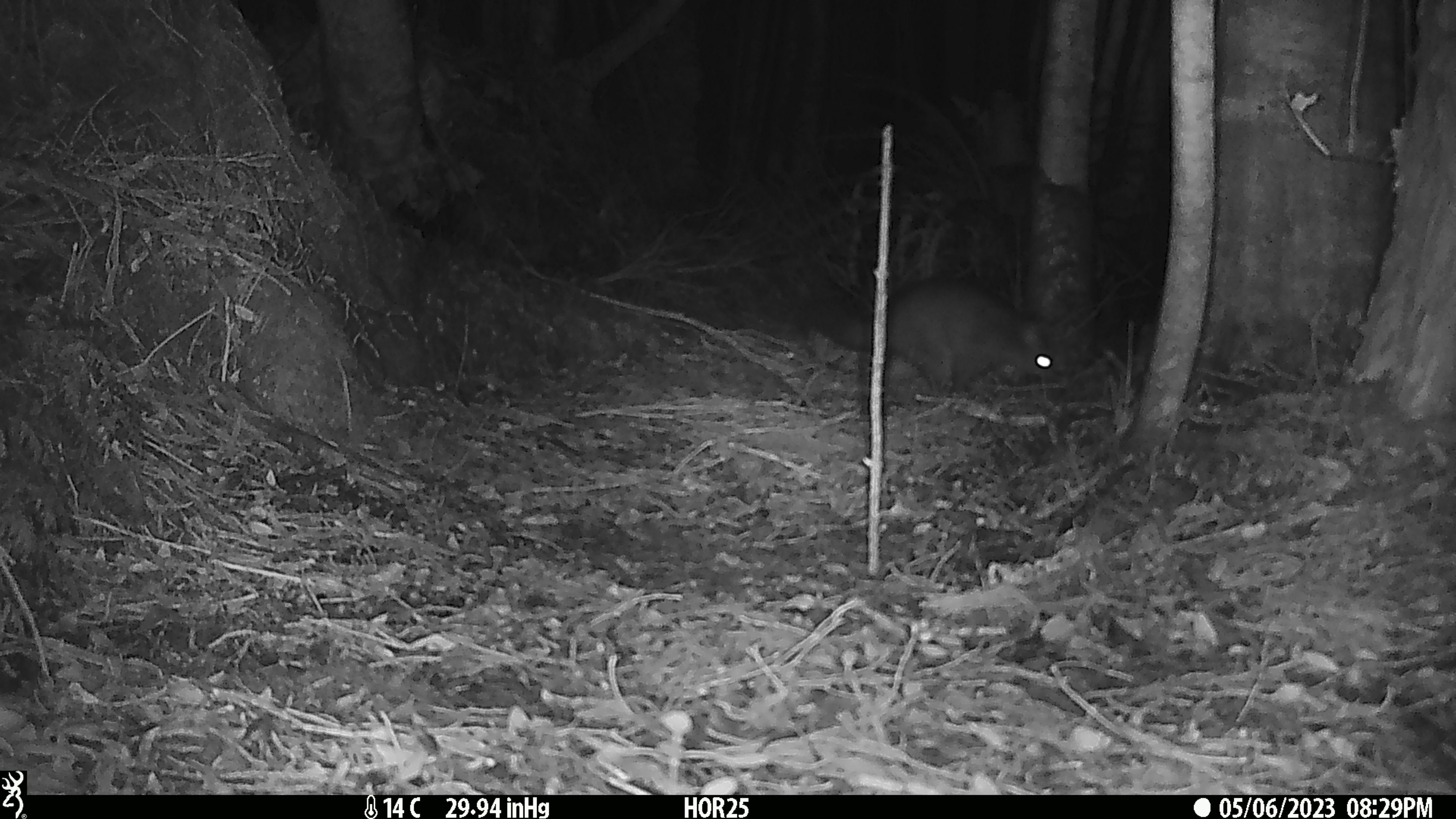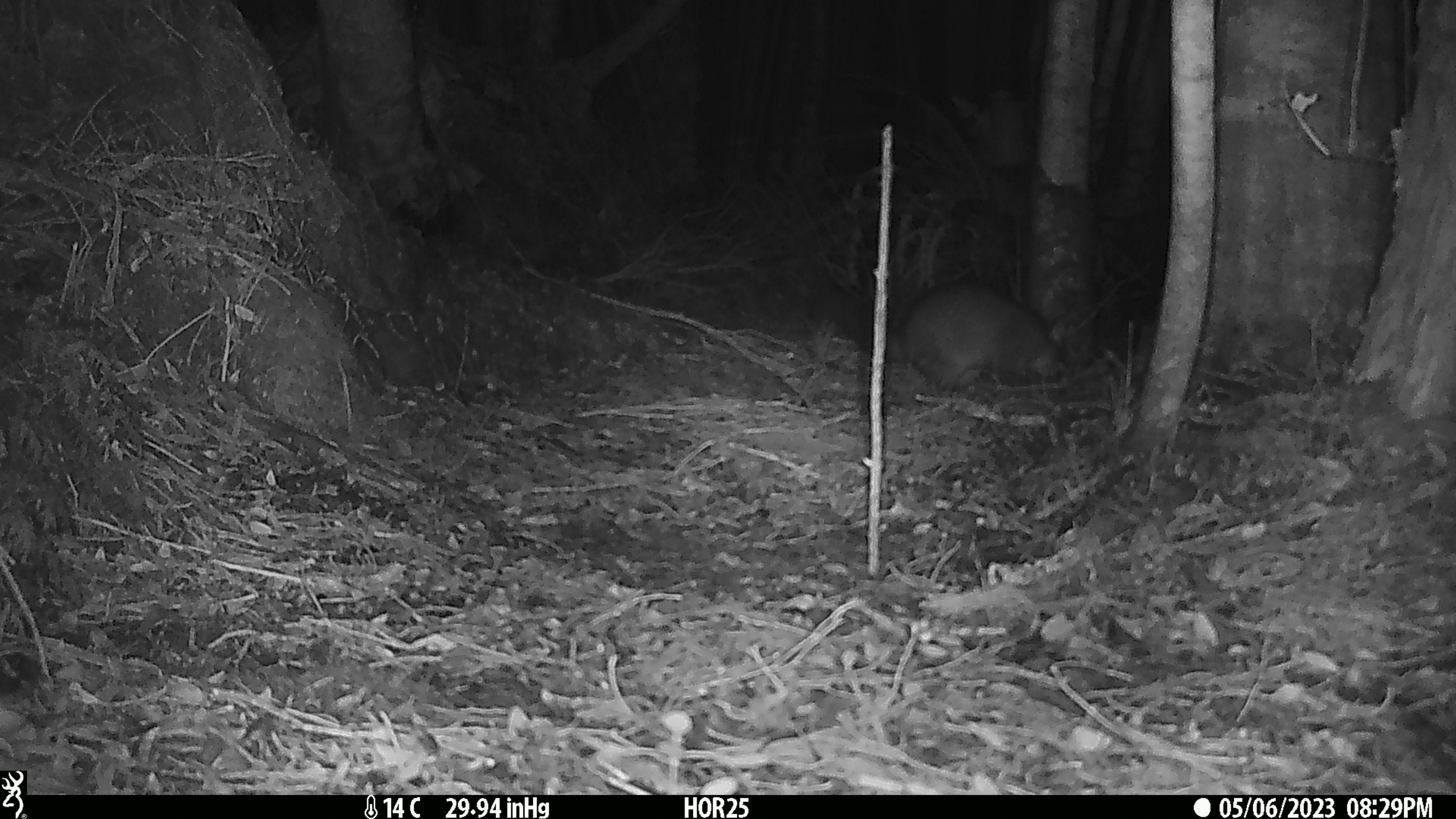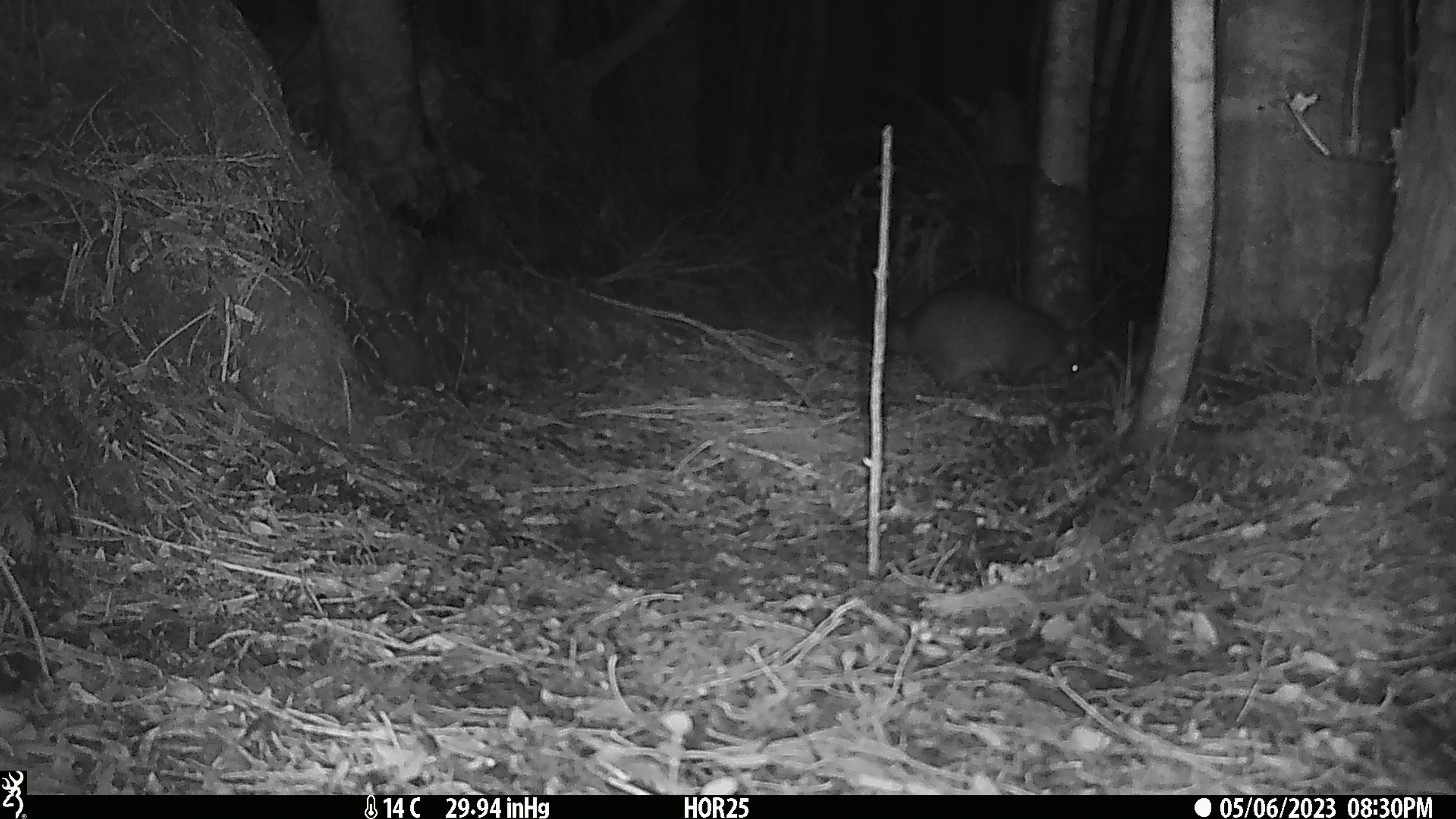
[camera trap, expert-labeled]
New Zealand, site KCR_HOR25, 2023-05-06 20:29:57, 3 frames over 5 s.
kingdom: Animalia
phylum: Chordata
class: Mammalia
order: Diprotodontia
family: Phalangeridae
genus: Trichosurus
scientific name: Trichosurus vulpecula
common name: common brushtail possum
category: possum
Possum (common brushtail possum) (Trichosurus vulpecula).